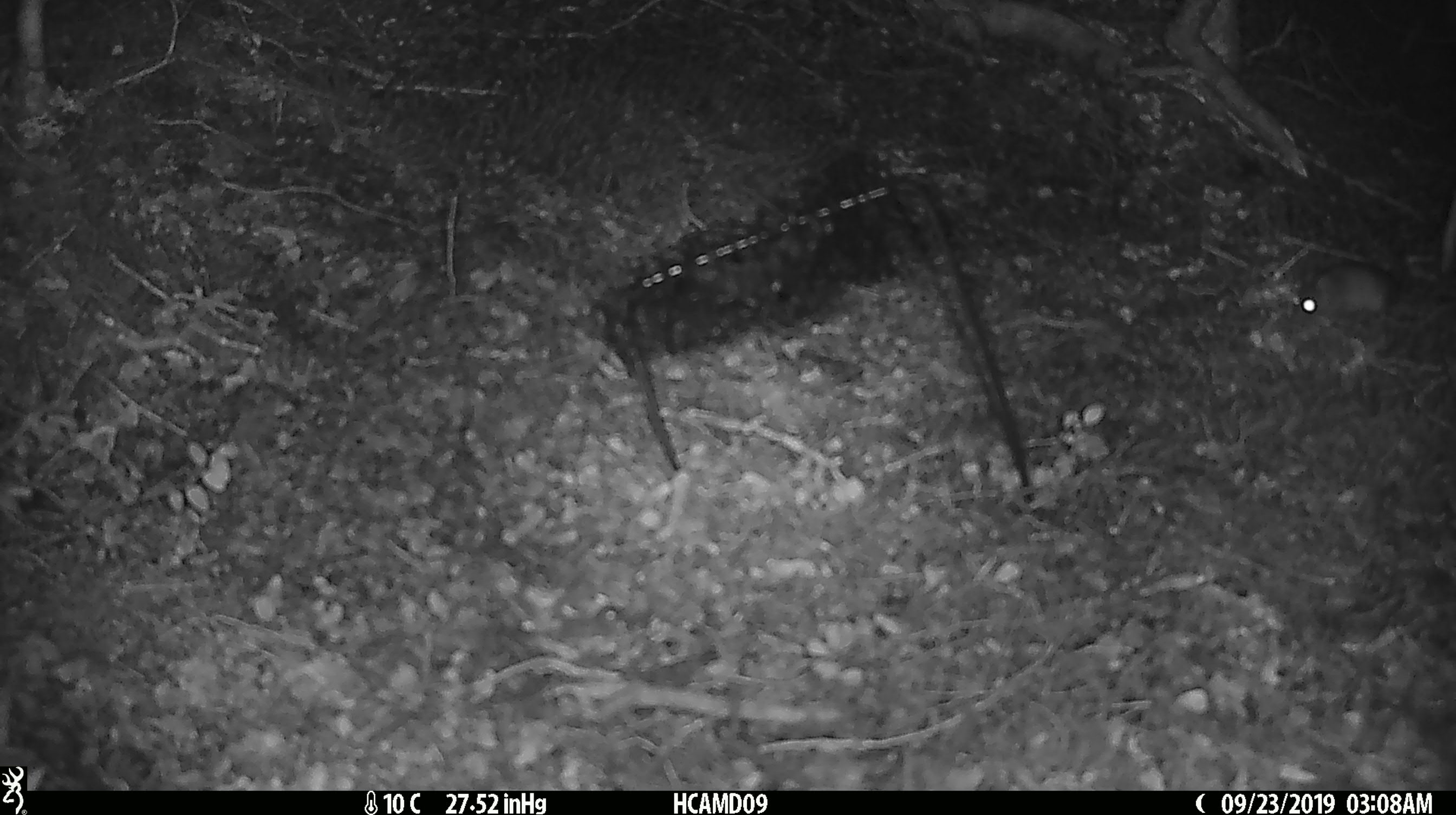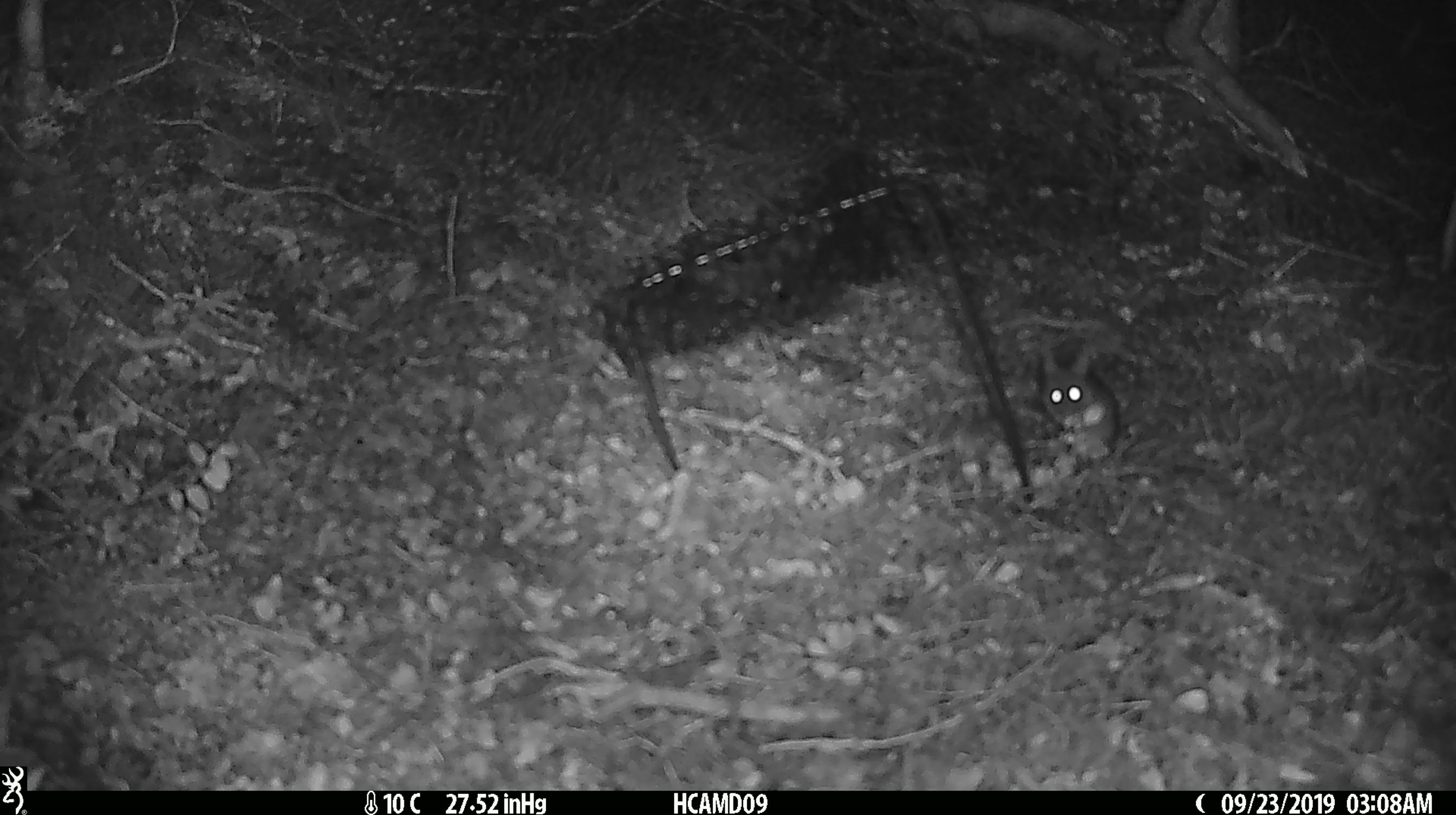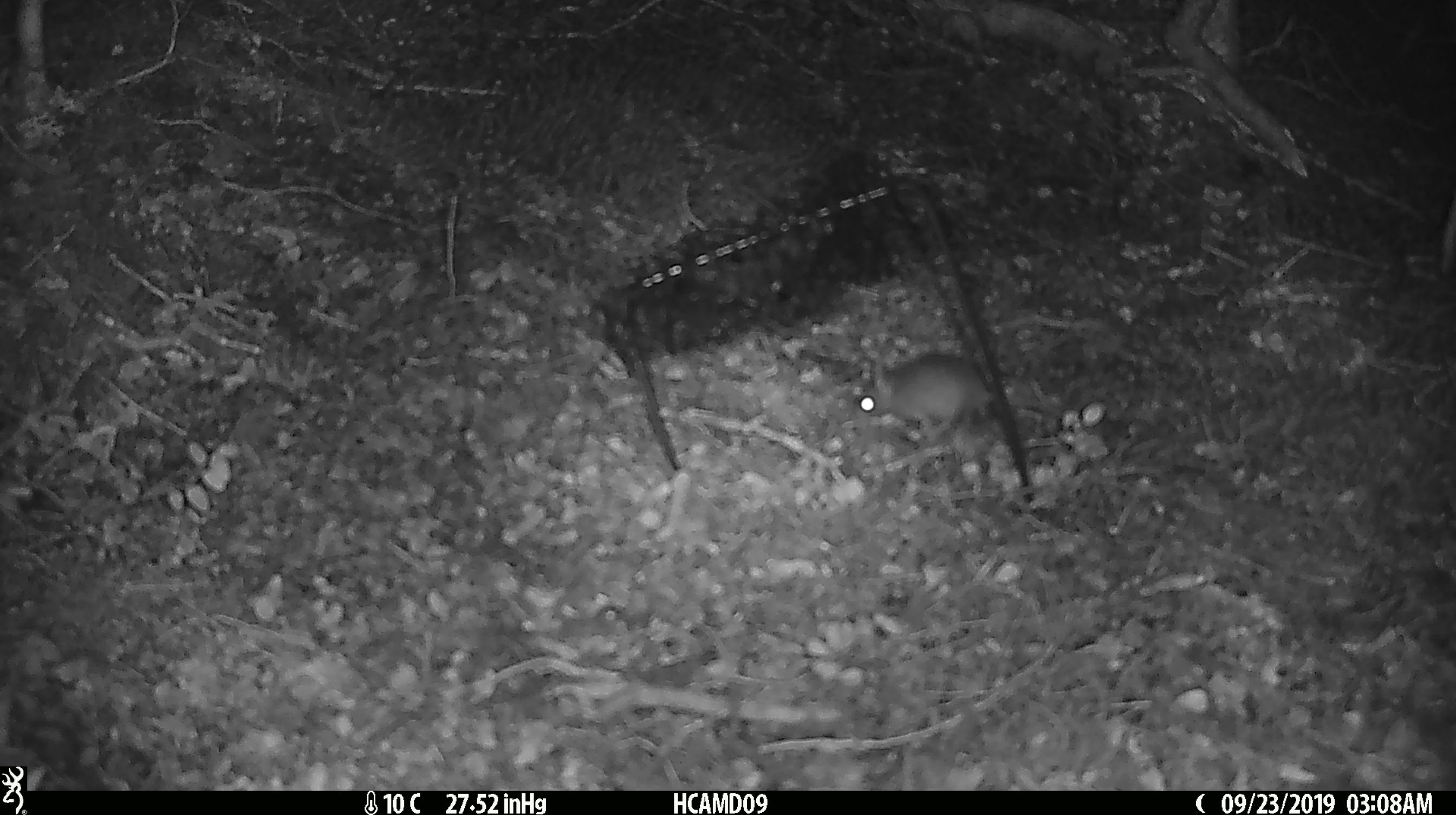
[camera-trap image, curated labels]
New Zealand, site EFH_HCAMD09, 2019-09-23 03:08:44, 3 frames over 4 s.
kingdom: Animalia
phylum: Chordata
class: Mammalia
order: Rodentia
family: Muridae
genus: Mus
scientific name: Mus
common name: mouse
Mouse (Mus).